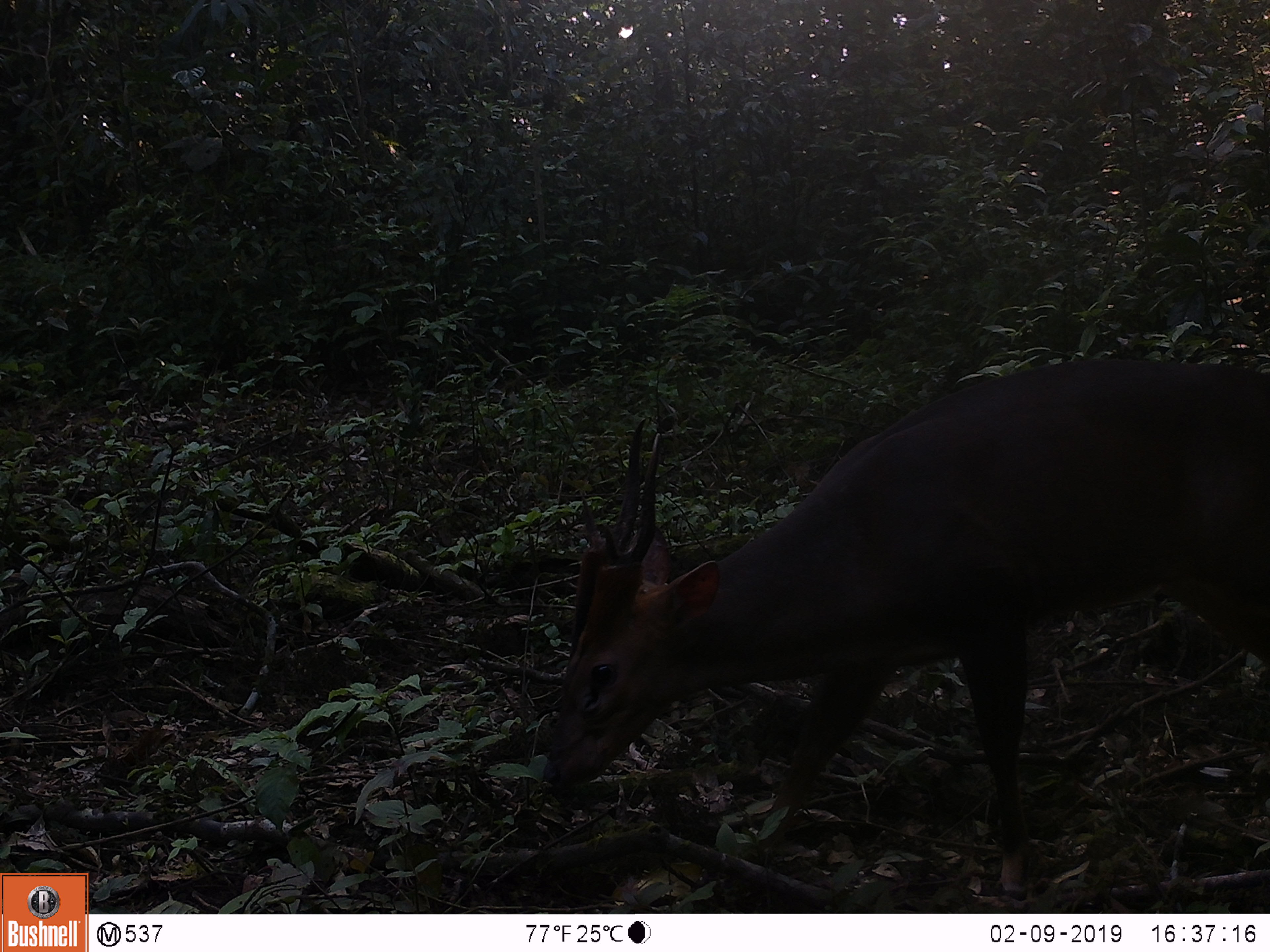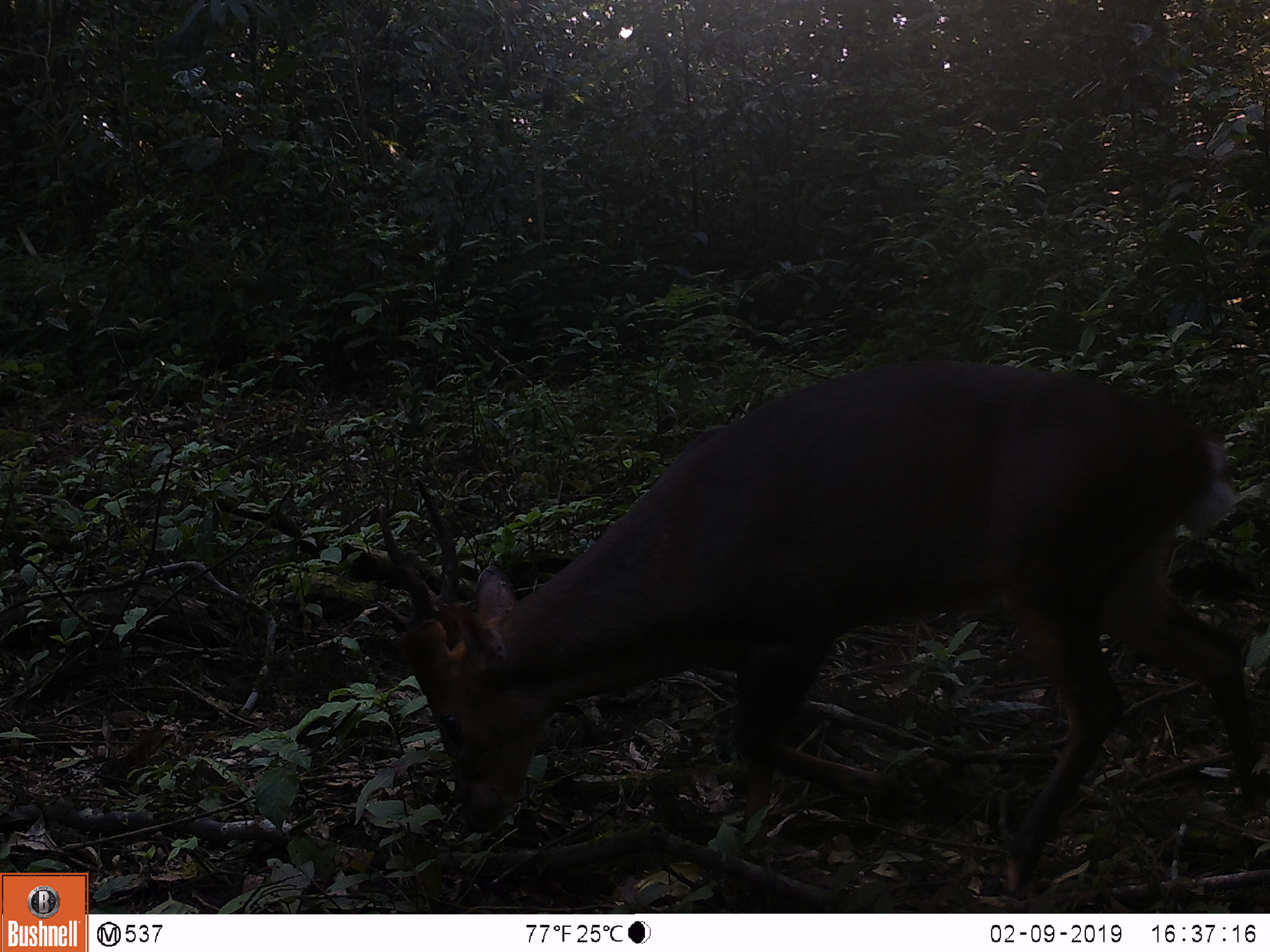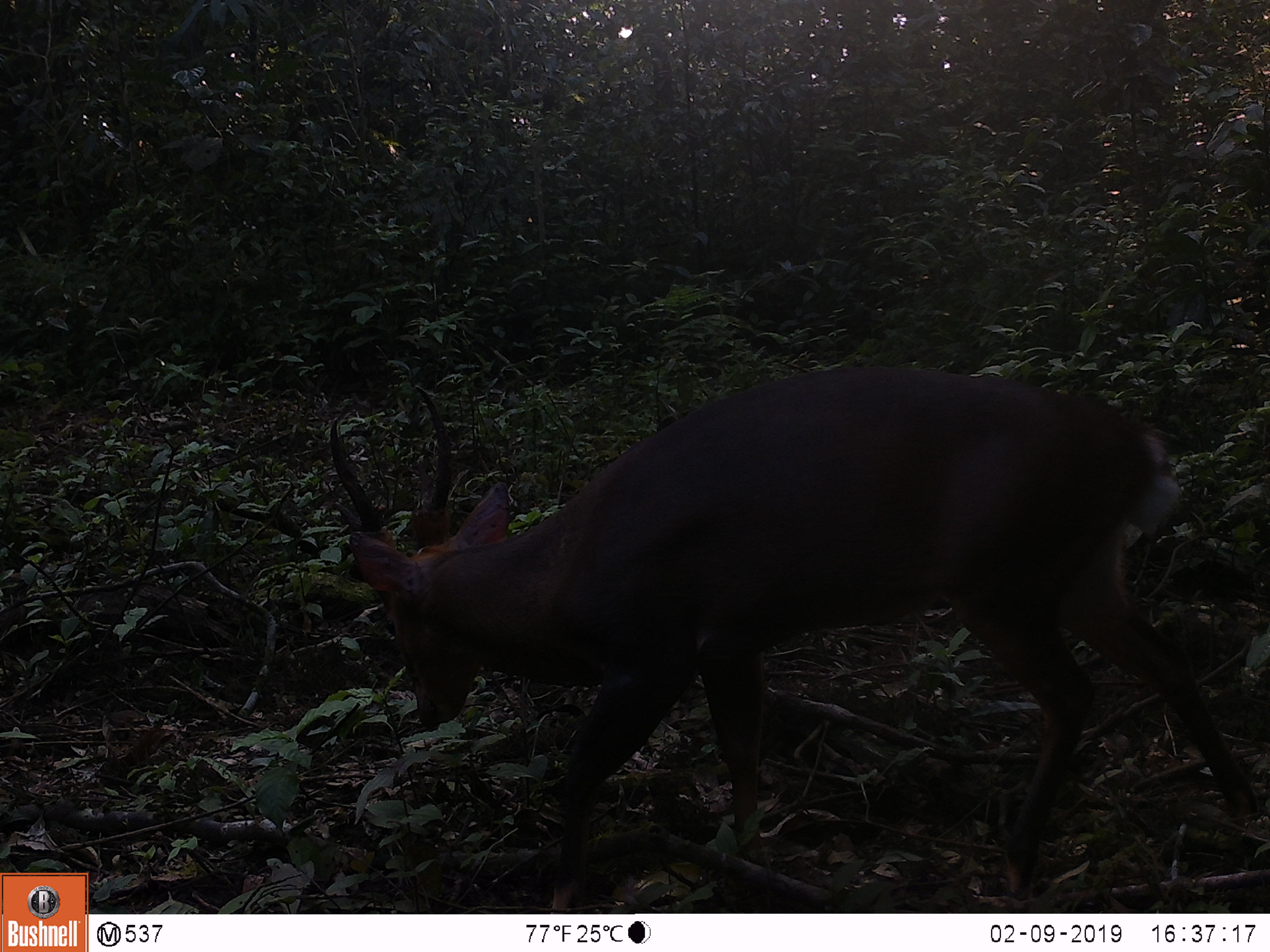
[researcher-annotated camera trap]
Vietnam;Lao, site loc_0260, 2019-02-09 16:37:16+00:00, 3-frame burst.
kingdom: Animalia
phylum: Chordata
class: Mammalia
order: Artiodactyla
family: Cervidae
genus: Muntiacus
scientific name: Muntiacus vuquangensis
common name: large-antlered muntjac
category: large antlered muntjac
Large antlered muntjac (large-antlered muntjac) (Muntiacus vuquangensis). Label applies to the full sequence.